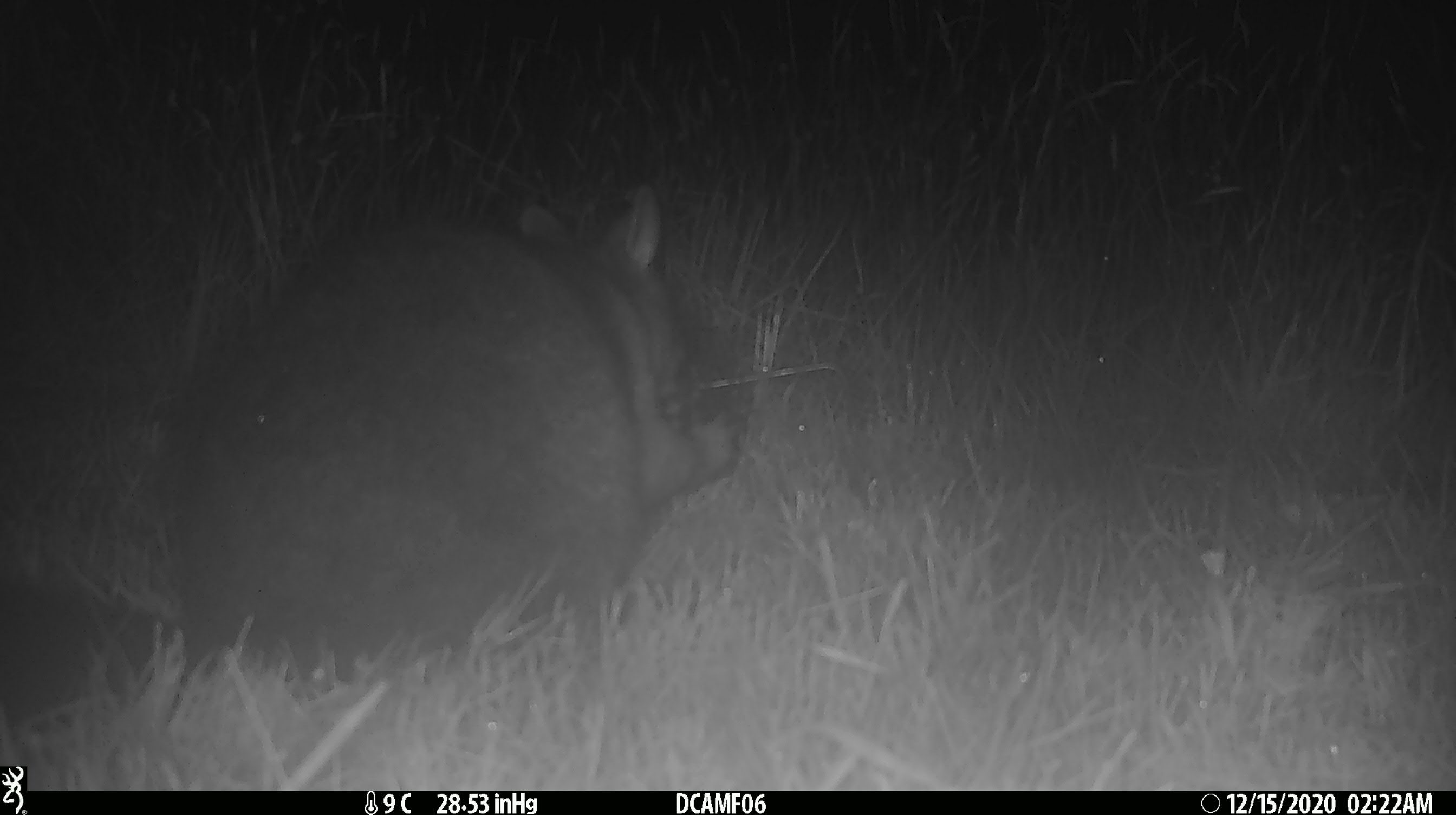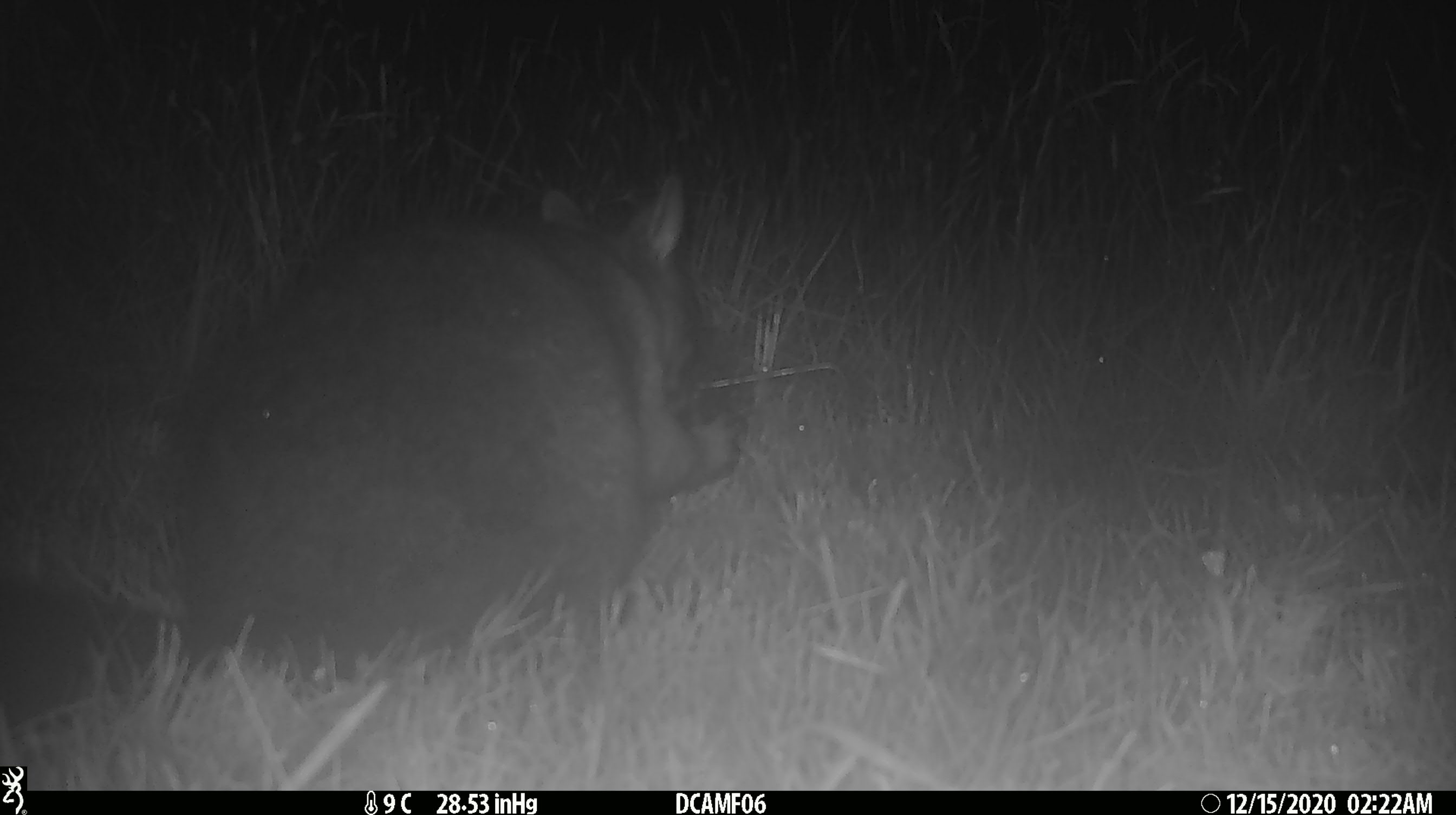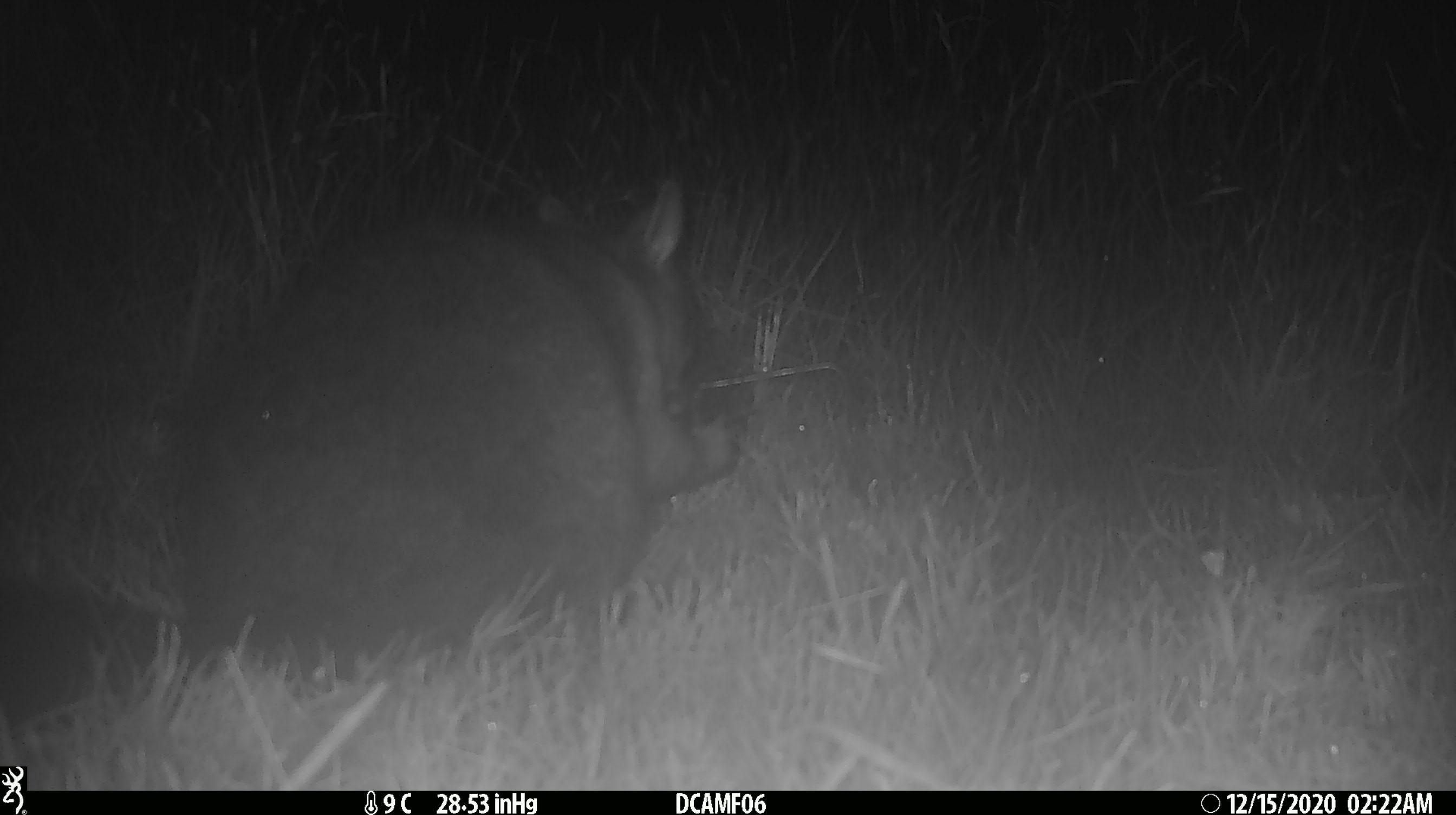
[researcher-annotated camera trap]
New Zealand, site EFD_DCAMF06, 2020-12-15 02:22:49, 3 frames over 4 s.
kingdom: Animalia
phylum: Chordata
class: Mammalia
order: Diprotodontia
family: Phalangeridae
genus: Trichosurus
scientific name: Trichosurus vulpecula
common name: common brushtail possum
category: possum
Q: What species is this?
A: Possum (common brushtail possum) (Trichosurus vulpecula).